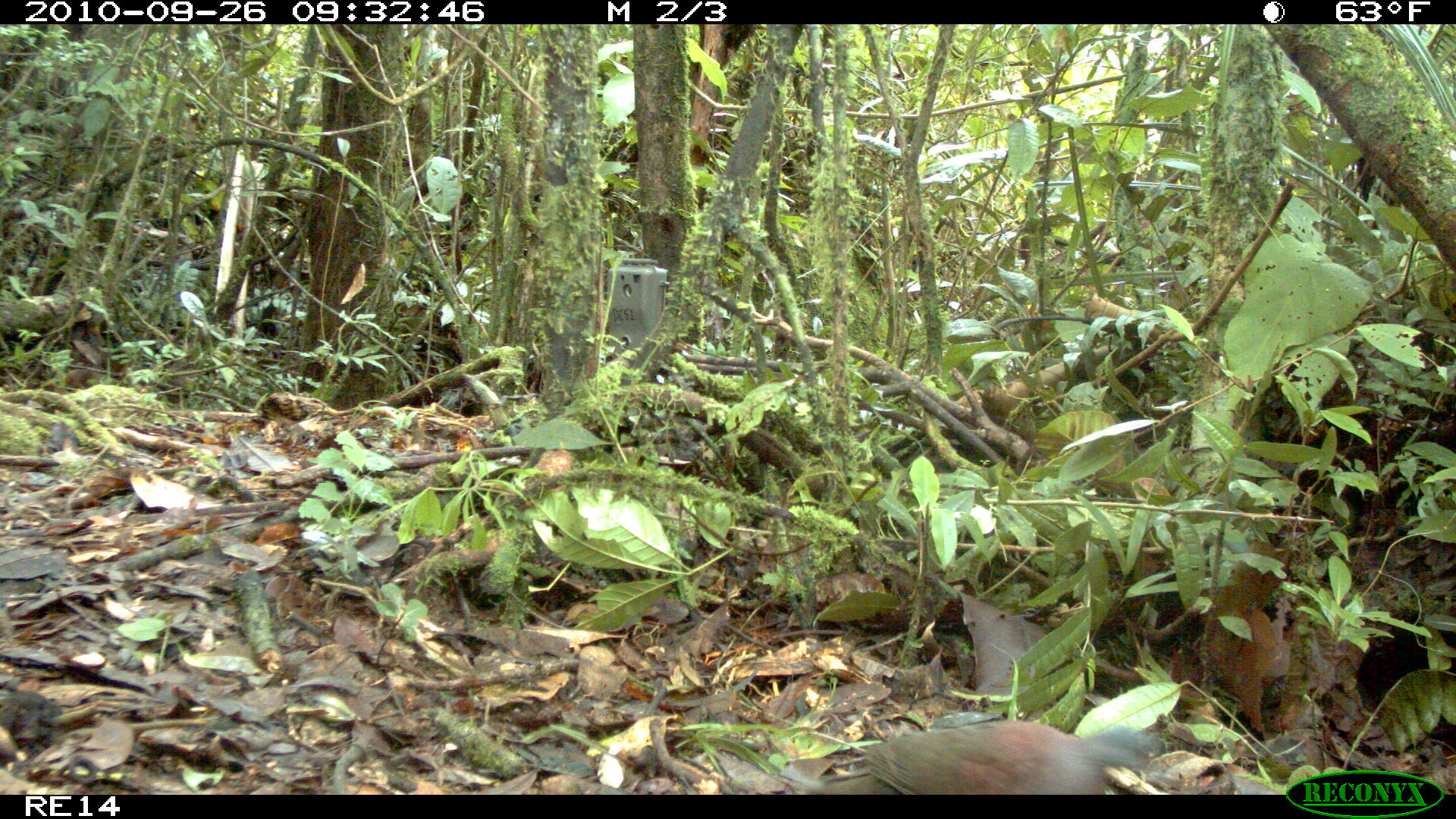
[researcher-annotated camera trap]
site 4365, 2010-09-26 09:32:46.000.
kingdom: Animalia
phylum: Chordata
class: Aves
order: Columbiformes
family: Columbidae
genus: Streptopelia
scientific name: Streptopelia picturata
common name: malagasy turtle dove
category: nesoenas picturata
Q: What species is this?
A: Nesoenas picturata (malagasy turtle dove) (Streptopelia picturata).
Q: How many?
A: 1.